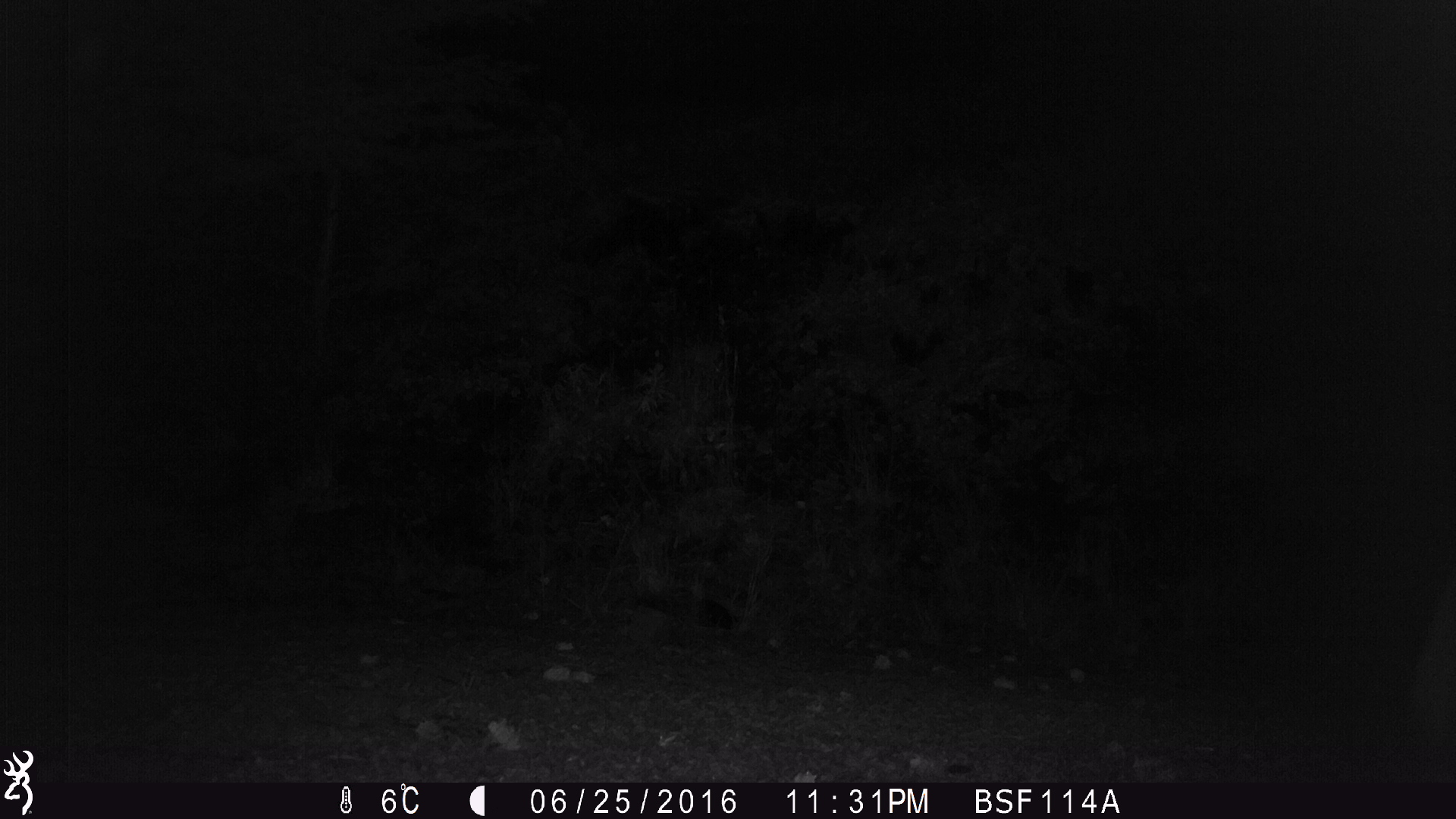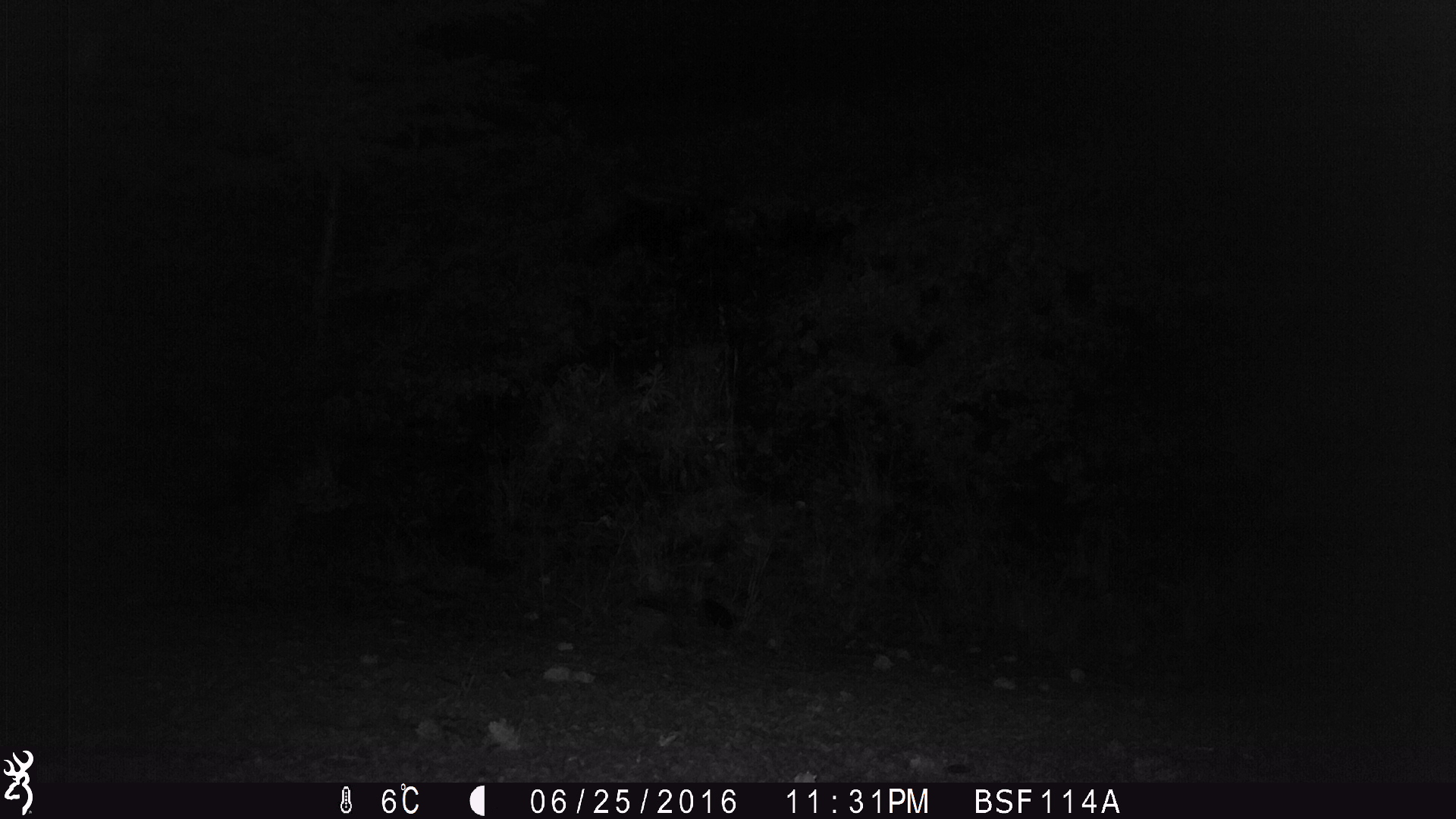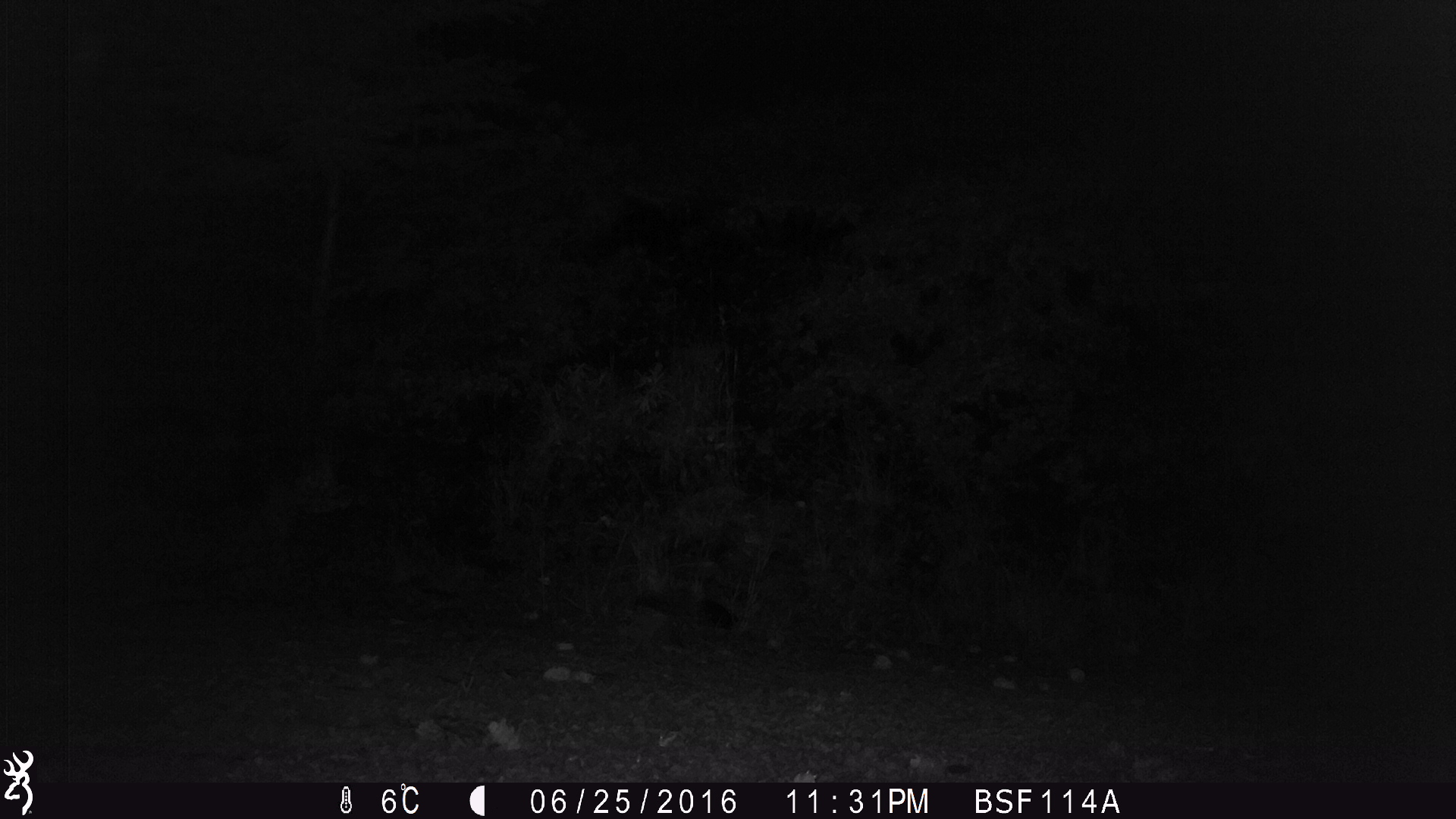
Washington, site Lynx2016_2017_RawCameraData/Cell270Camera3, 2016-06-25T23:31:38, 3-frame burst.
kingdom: Animalia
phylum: Chordata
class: Mammalia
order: Carnivora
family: Canidae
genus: Canis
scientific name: Canis latrans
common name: coyote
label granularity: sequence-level